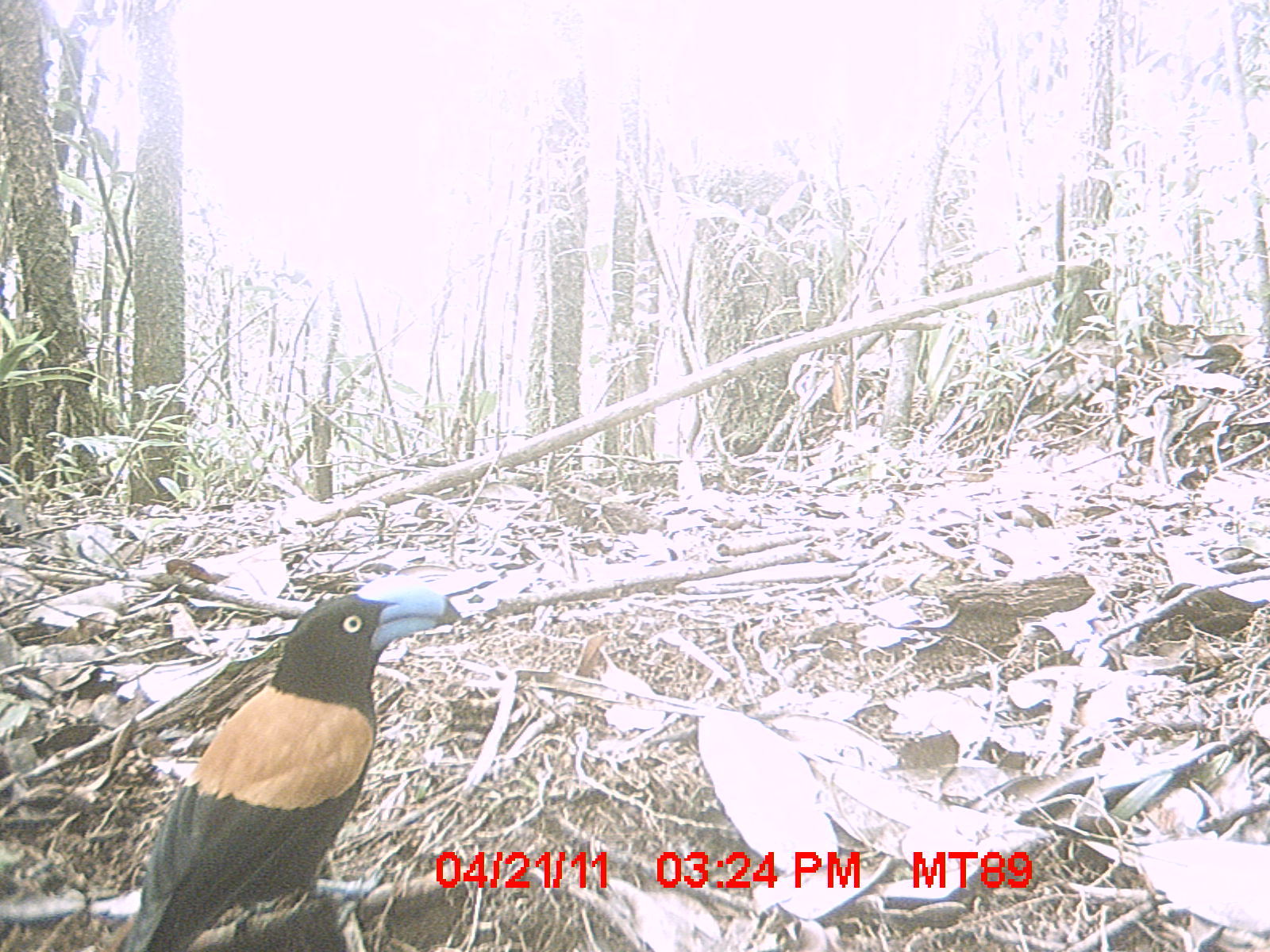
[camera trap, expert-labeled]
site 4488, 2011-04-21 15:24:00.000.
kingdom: Animalia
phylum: Chordata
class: Aves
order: Passeriformes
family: Vangidae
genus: Euryceros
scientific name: Euryceros prevostii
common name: helmet vanga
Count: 2.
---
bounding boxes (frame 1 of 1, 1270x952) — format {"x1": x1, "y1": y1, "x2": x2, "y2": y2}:
euryceros prevostii: {"x1": 110, "y1": 584, "x2": 459, "y2": 952}